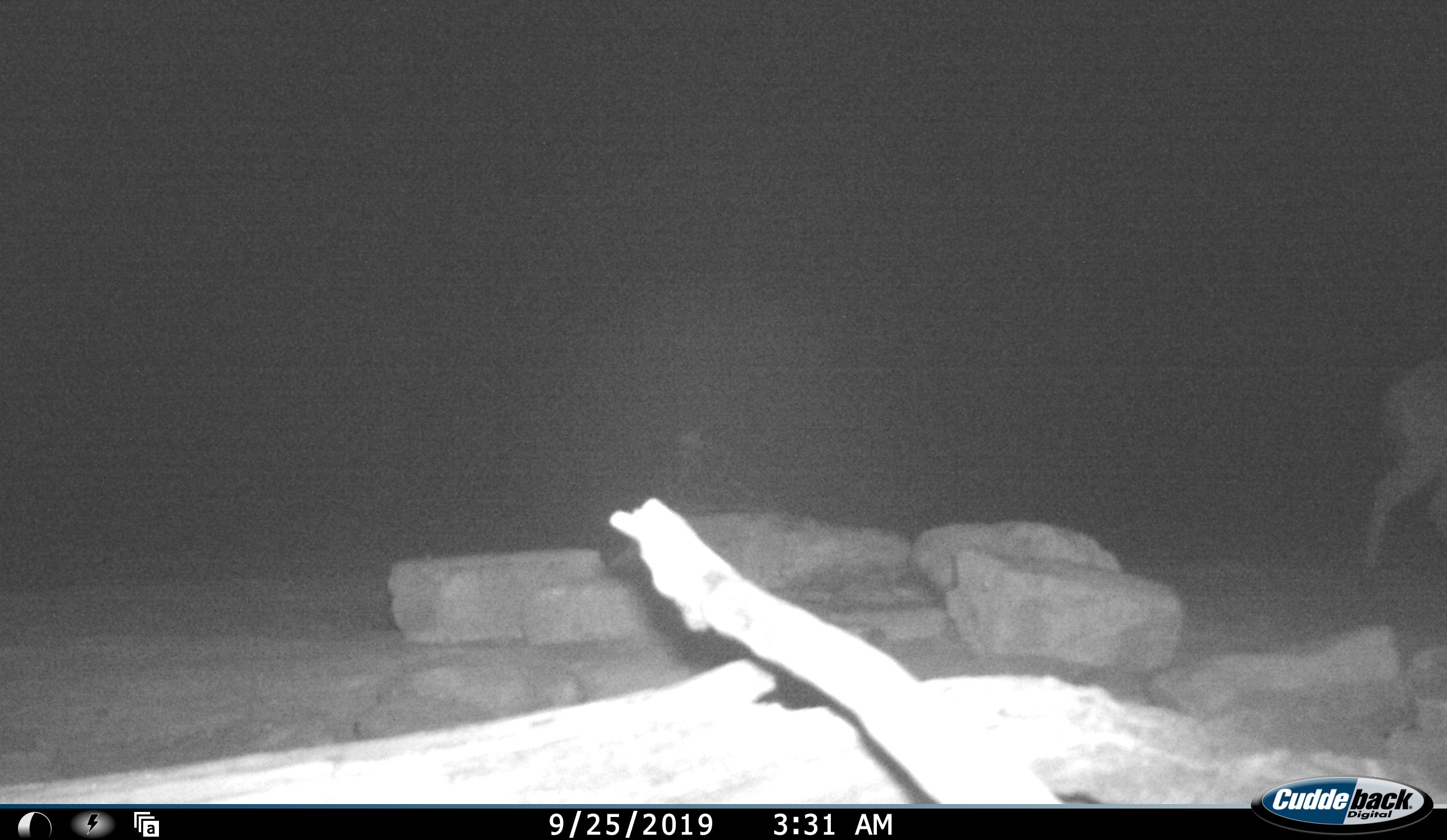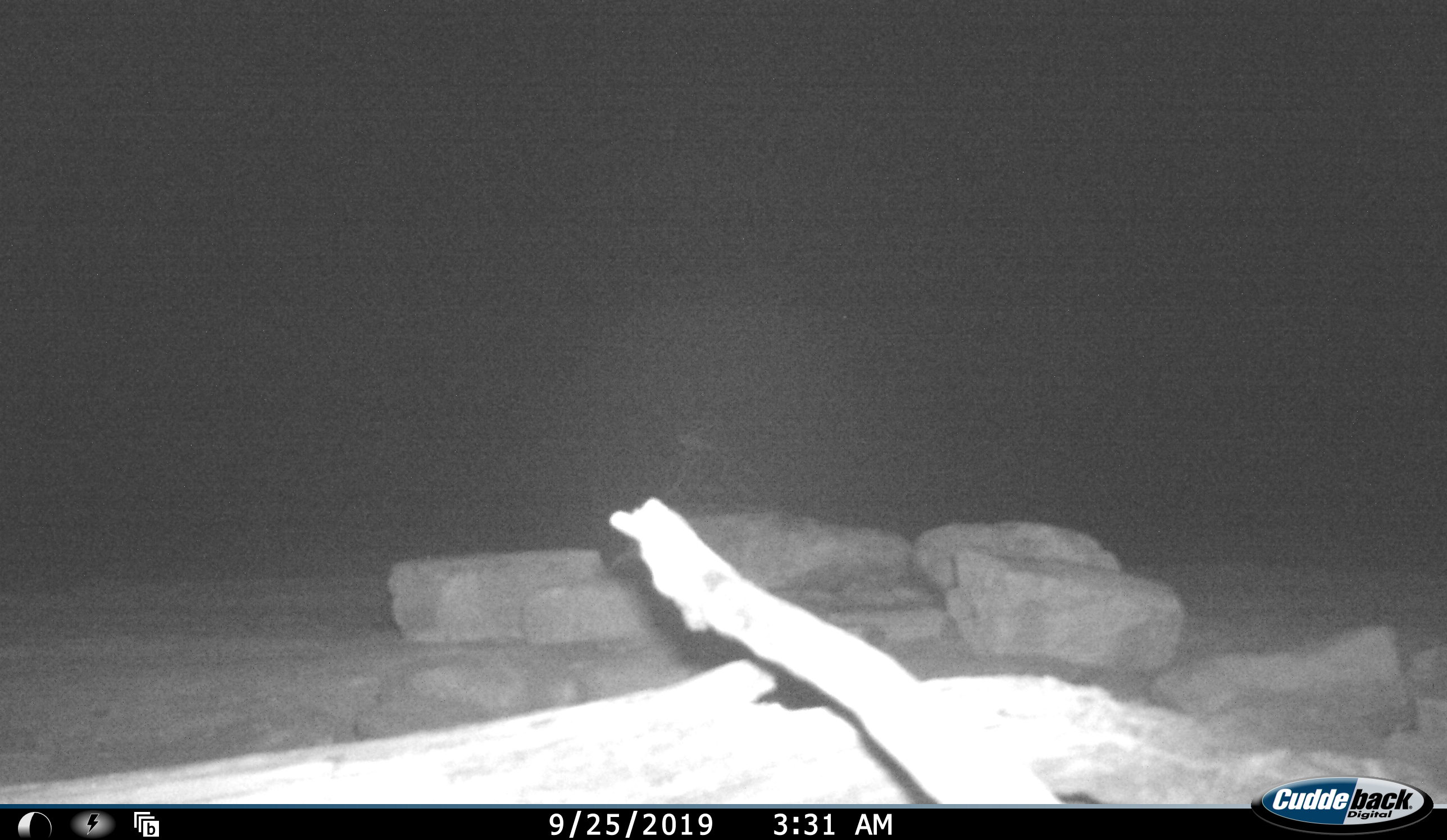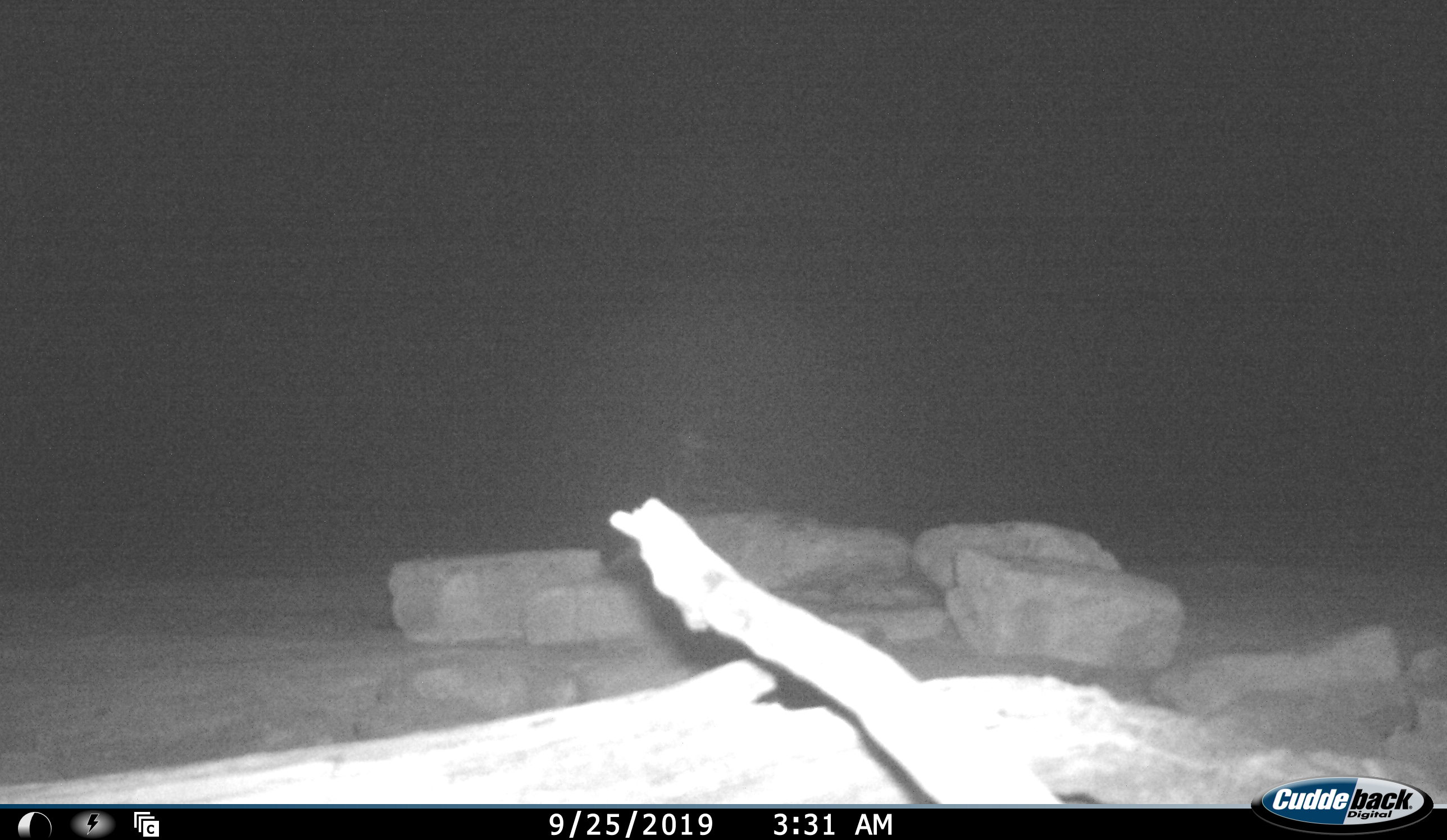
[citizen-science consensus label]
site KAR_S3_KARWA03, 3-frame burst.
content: unidentified animal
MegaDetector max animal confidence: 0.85